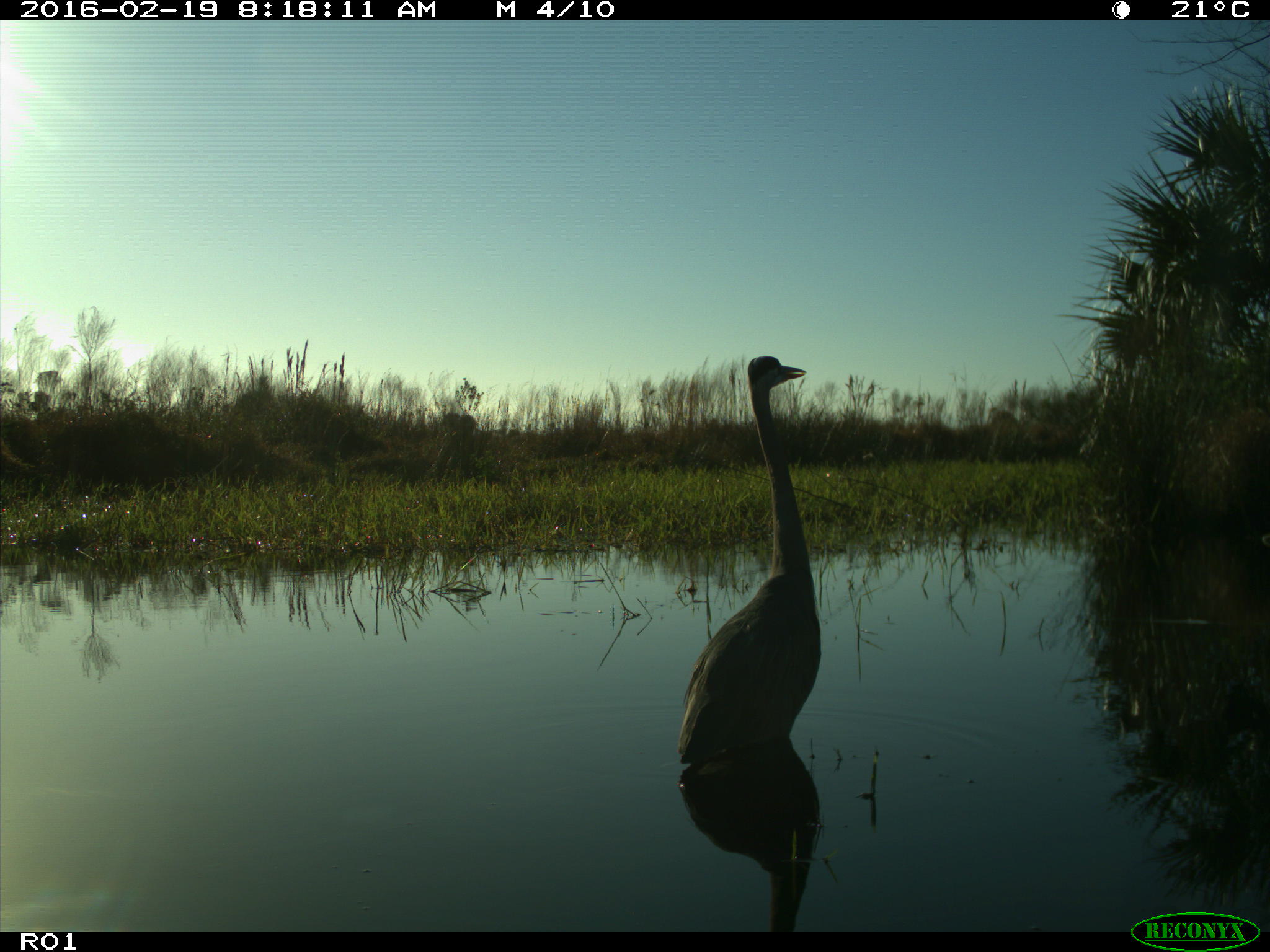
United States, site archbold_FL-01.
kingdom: Animalia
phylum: Chordata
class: Aves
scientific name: Aves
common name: birds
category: unidentified bird